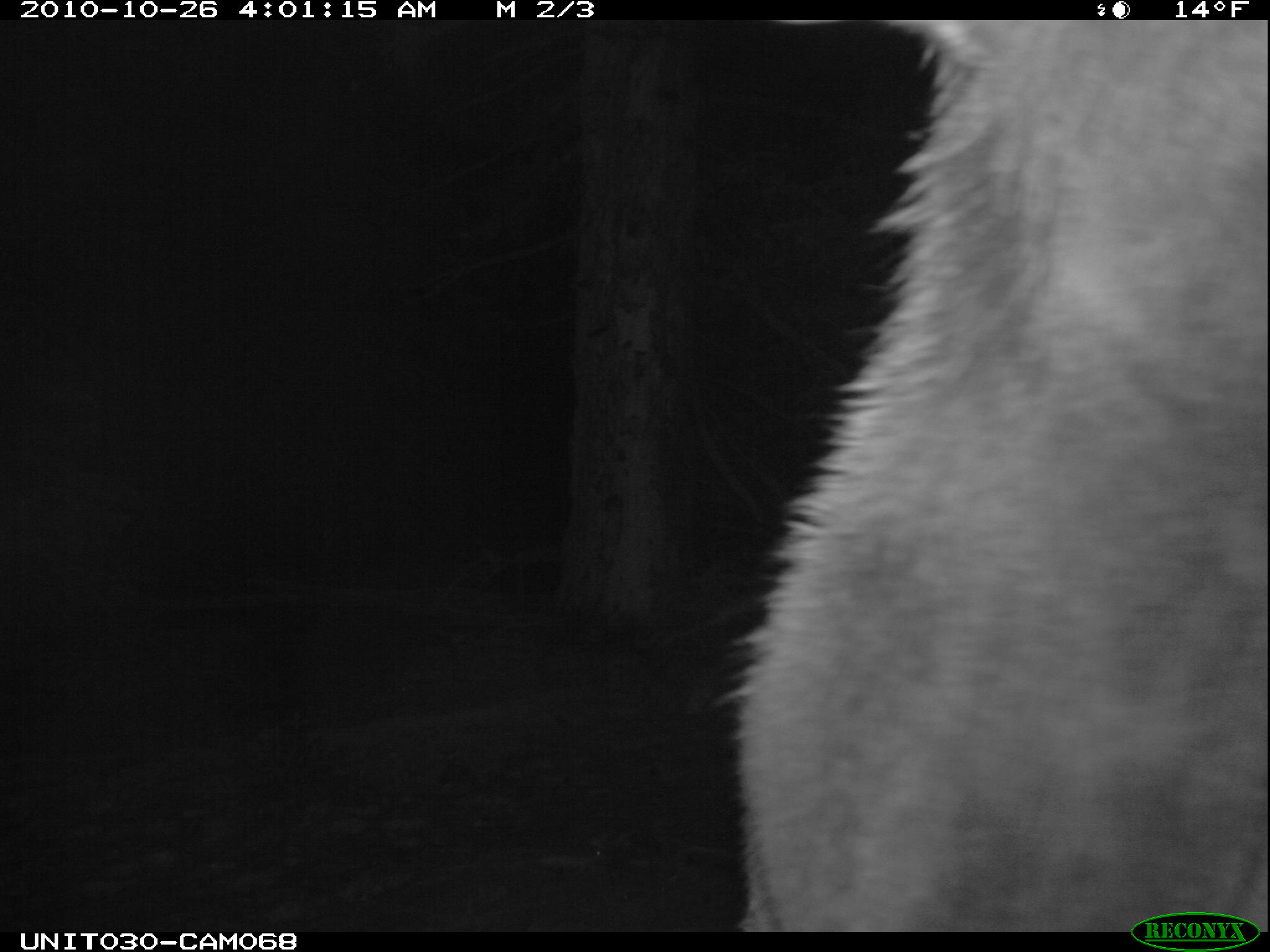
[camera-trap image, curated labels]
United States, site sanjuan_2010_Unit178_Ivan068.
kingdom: Animalia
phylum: Chordata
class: Mammalia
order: Artiodactyla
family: Cervidae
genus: Cervus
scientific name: Cervus elaphus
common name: red deer